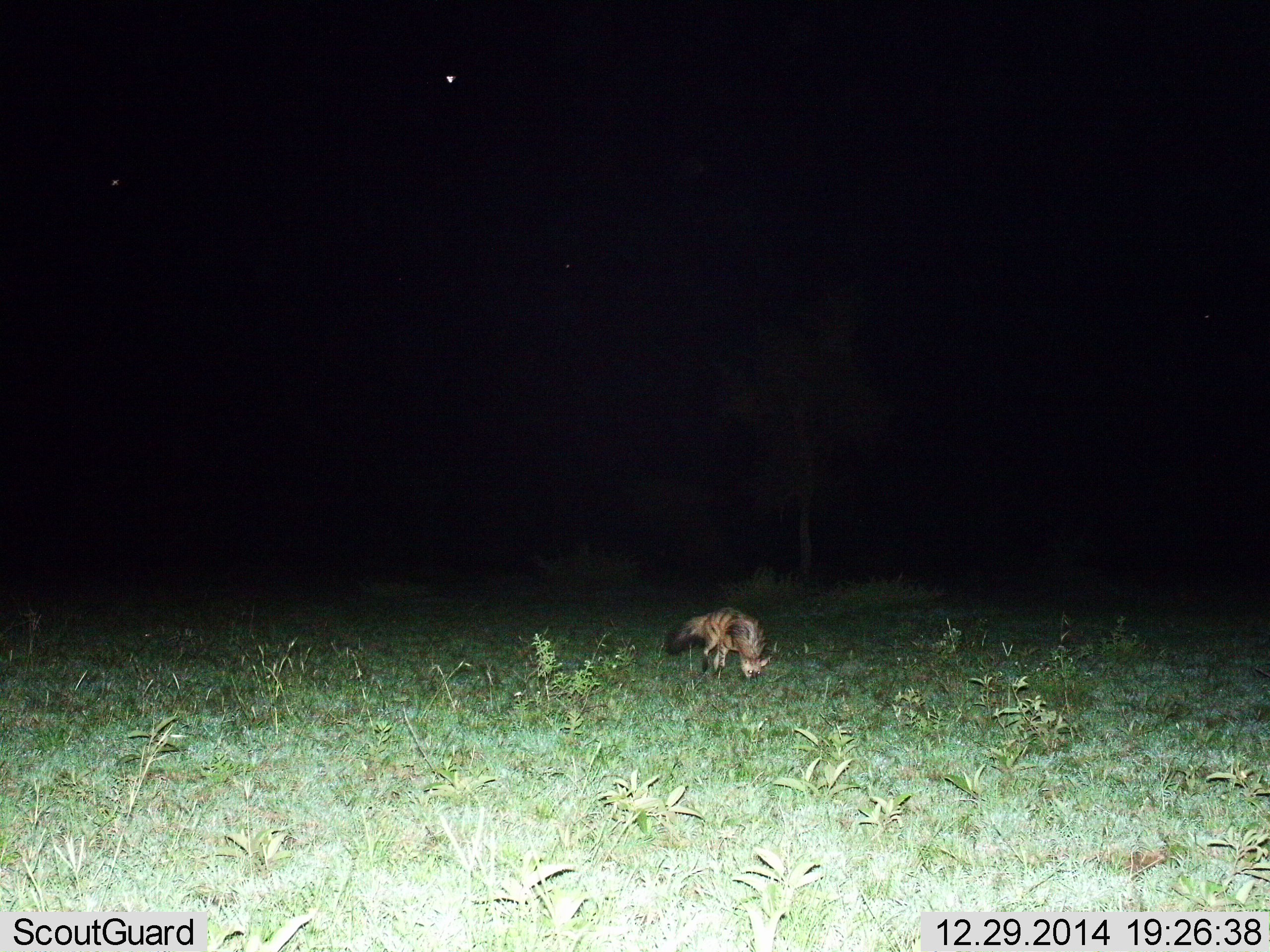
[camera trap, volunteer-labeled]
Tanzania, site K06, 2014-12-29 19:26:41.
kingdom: Animalia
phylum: Chordata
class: Mammalia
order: Carnivora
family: Hyaenidae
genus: Proteles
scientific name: Proteles cristatus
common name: aardwolf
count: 1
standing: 40%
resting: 0%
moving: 30%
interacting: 10%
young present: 0%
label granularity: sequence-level